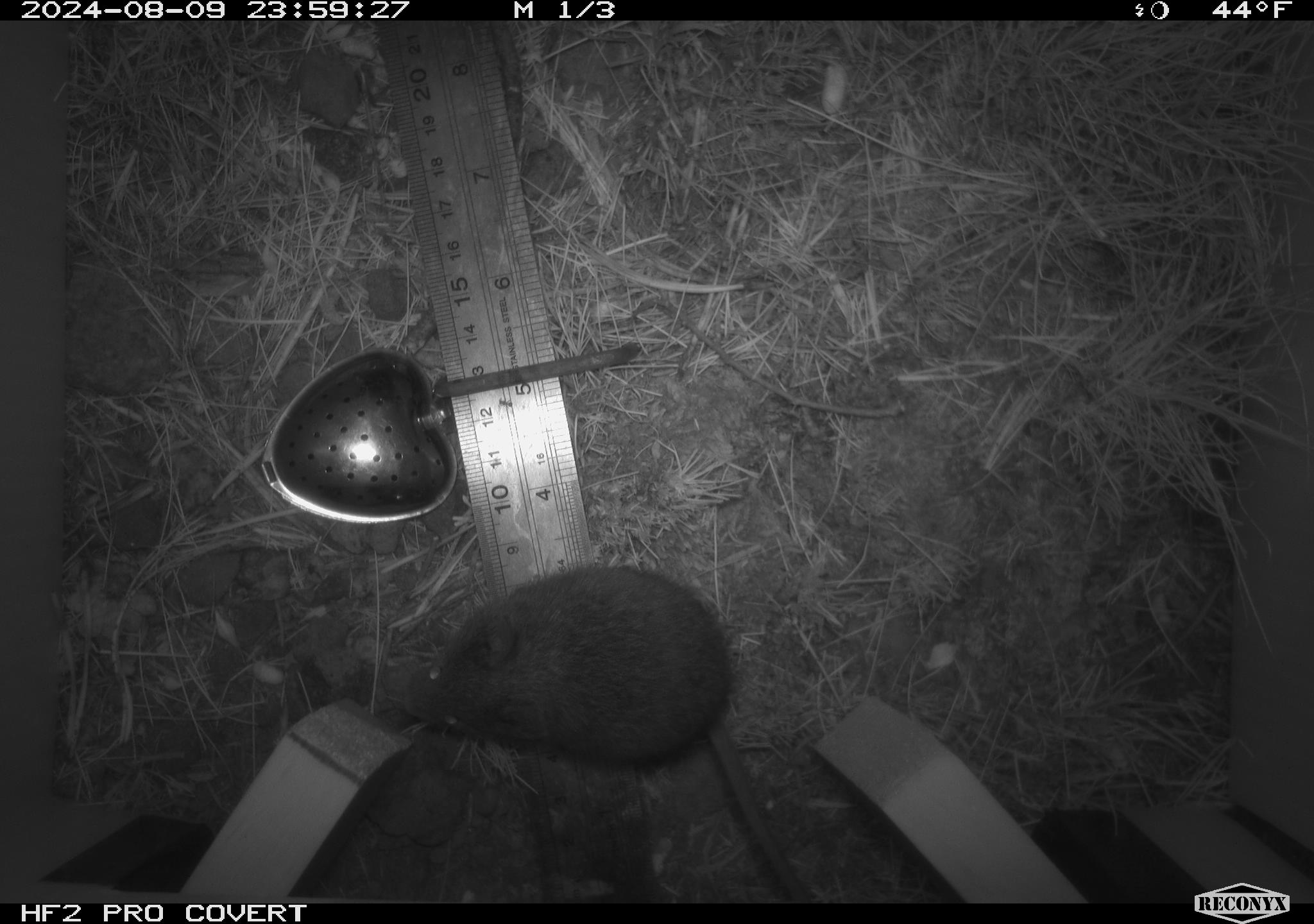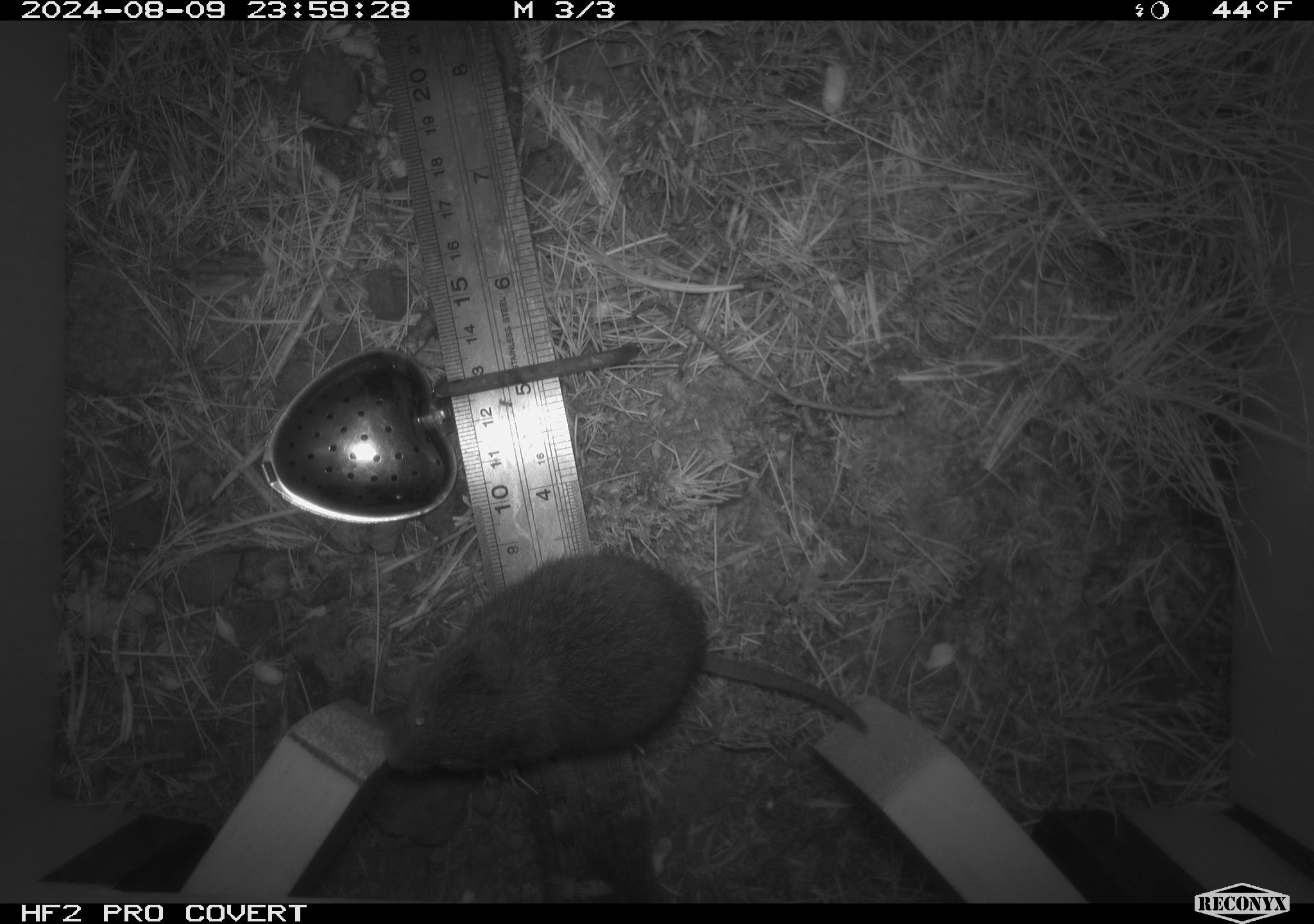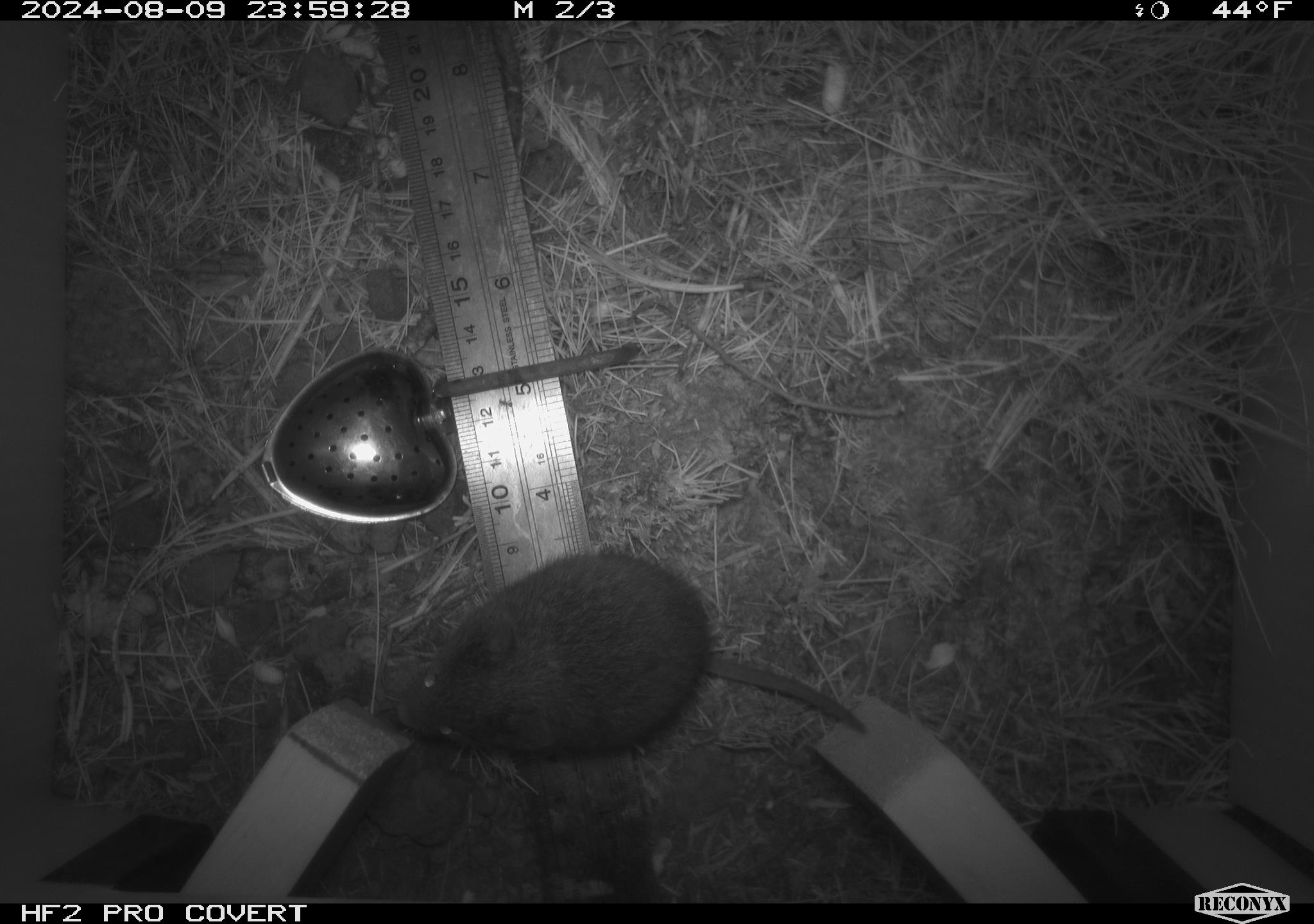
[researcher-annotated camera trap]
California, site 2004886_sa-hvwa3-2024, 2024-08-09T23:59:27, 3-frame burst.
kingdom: Animalia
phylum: Chordata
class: Mammalia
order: Rodentia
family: Cricetidae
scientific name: Arvicolinae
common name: voles, lemmings, and muskrats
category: arvicolinae subfamily